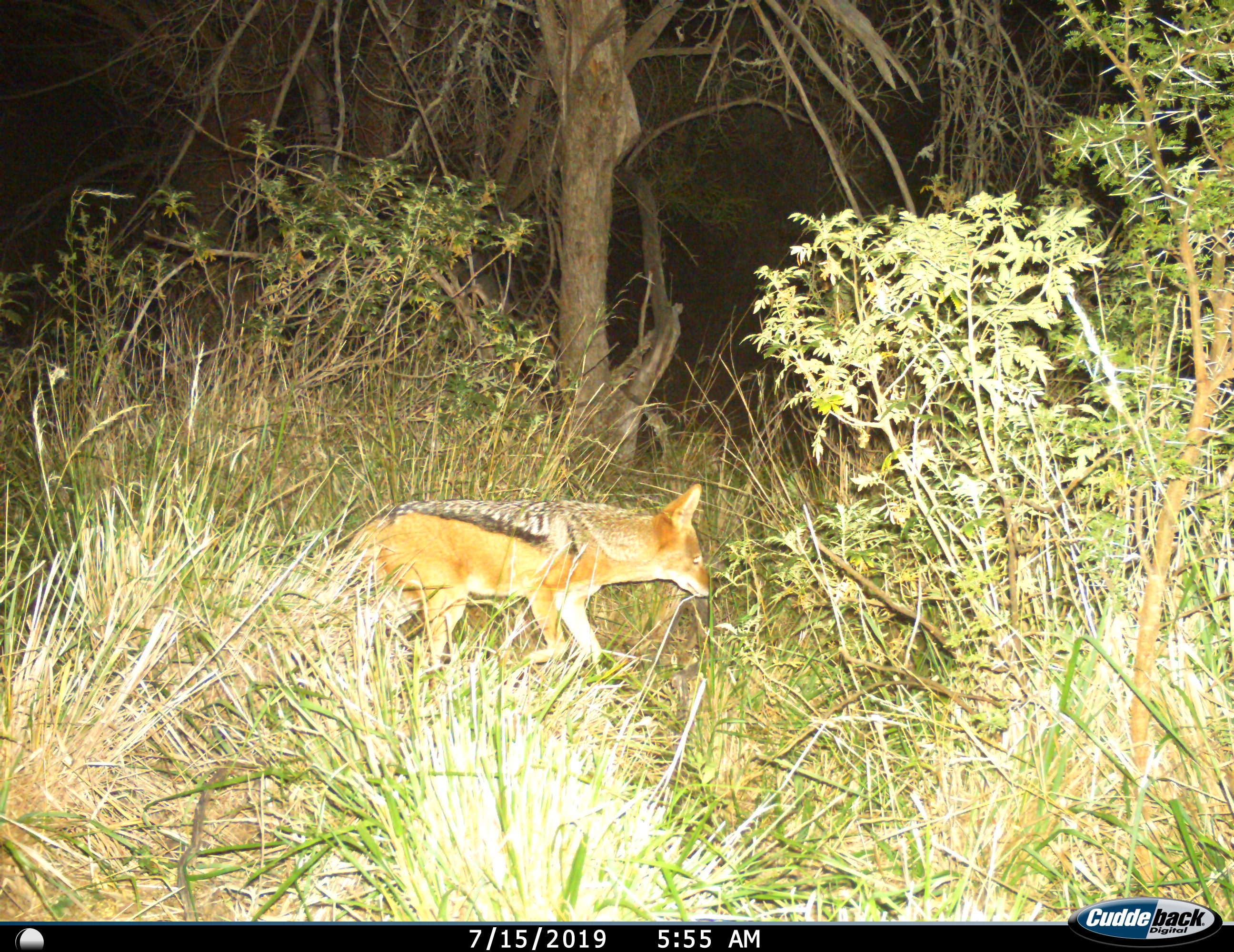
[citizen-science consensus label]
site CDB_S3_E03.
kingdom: Animalia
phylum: Chordata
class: Mammalia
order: Carnivora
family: Canidae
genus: Lupulella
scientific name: Lupulella mesomelas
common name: black-backed jackal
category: jackalblackbacked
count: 1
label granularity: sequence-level